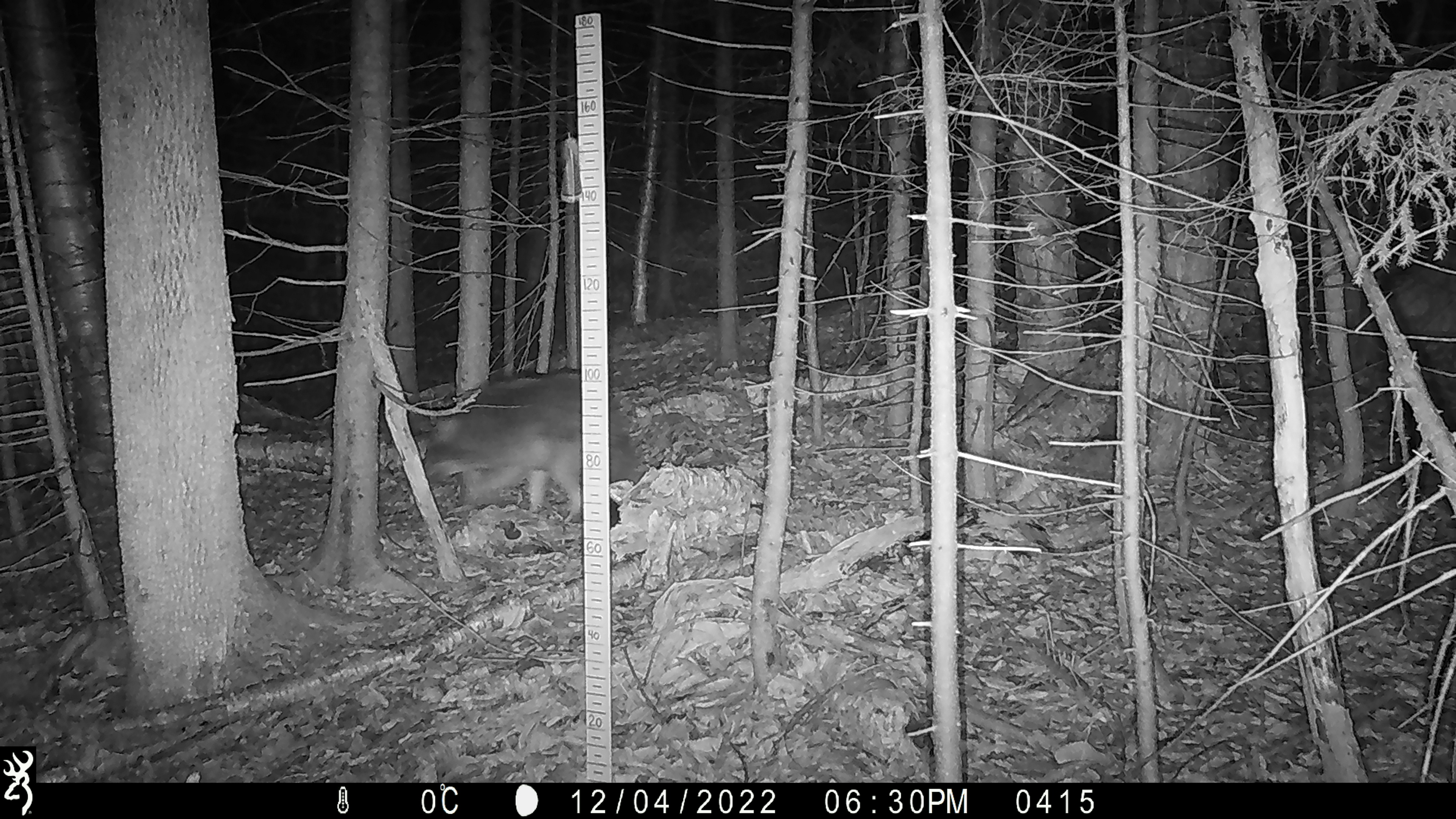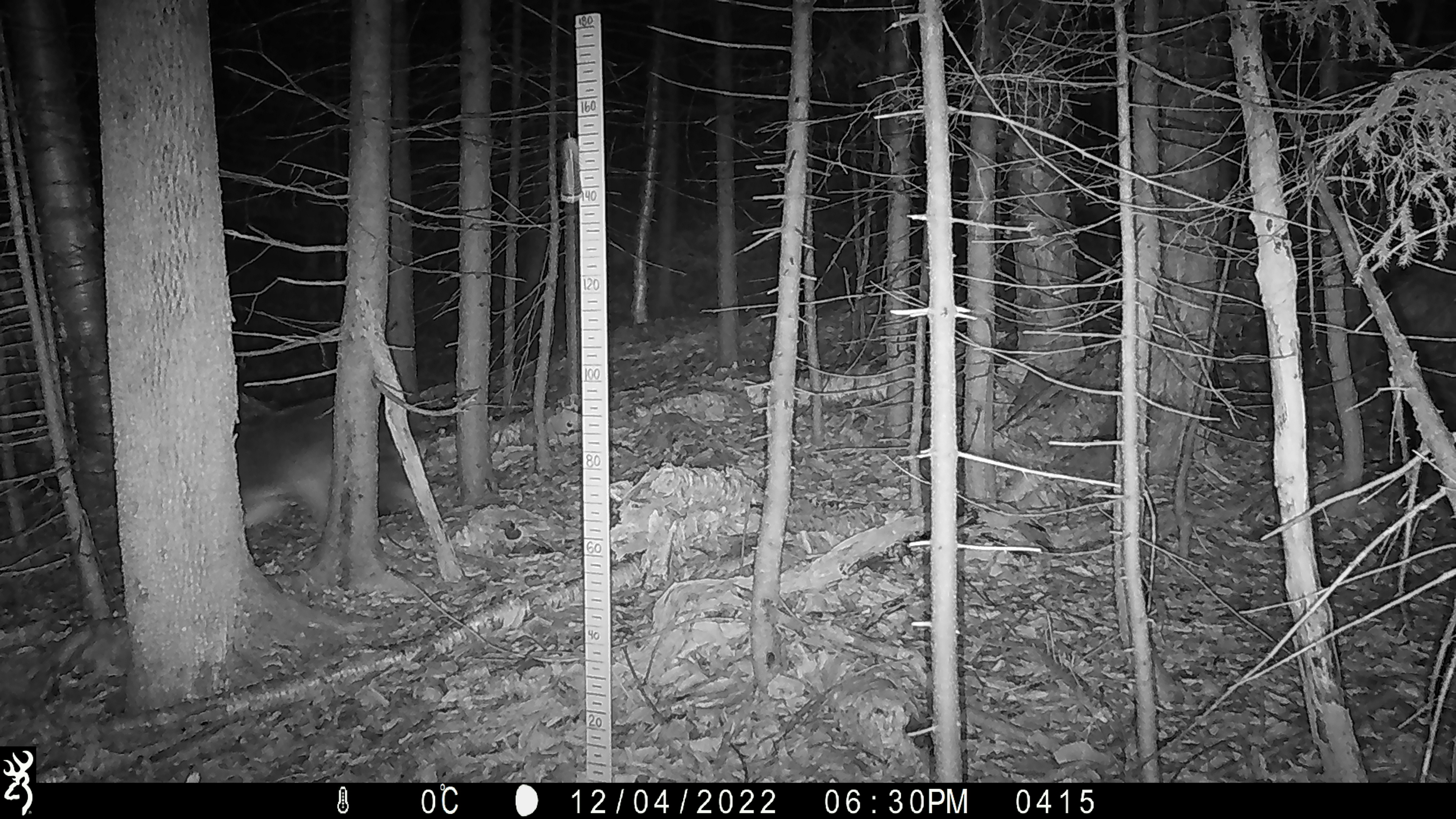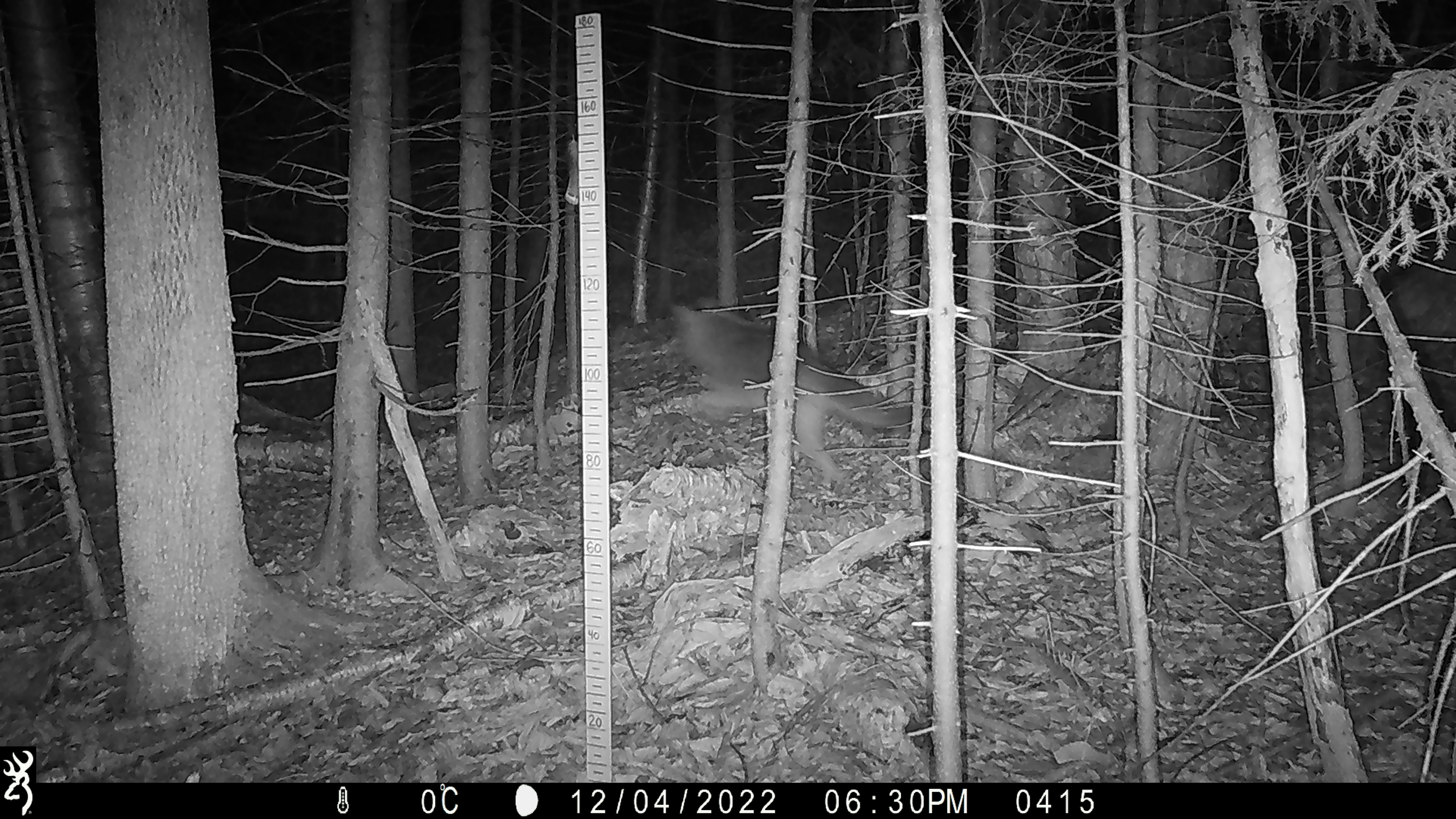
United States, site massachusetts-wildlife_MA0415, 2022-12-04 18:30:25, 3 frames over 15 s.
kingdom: Animalia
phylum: Chordata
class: Mammalia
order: Carnivora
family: Canidae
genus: Canis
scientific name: Canis latrans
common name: coyote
Coyote (Canis latrans).